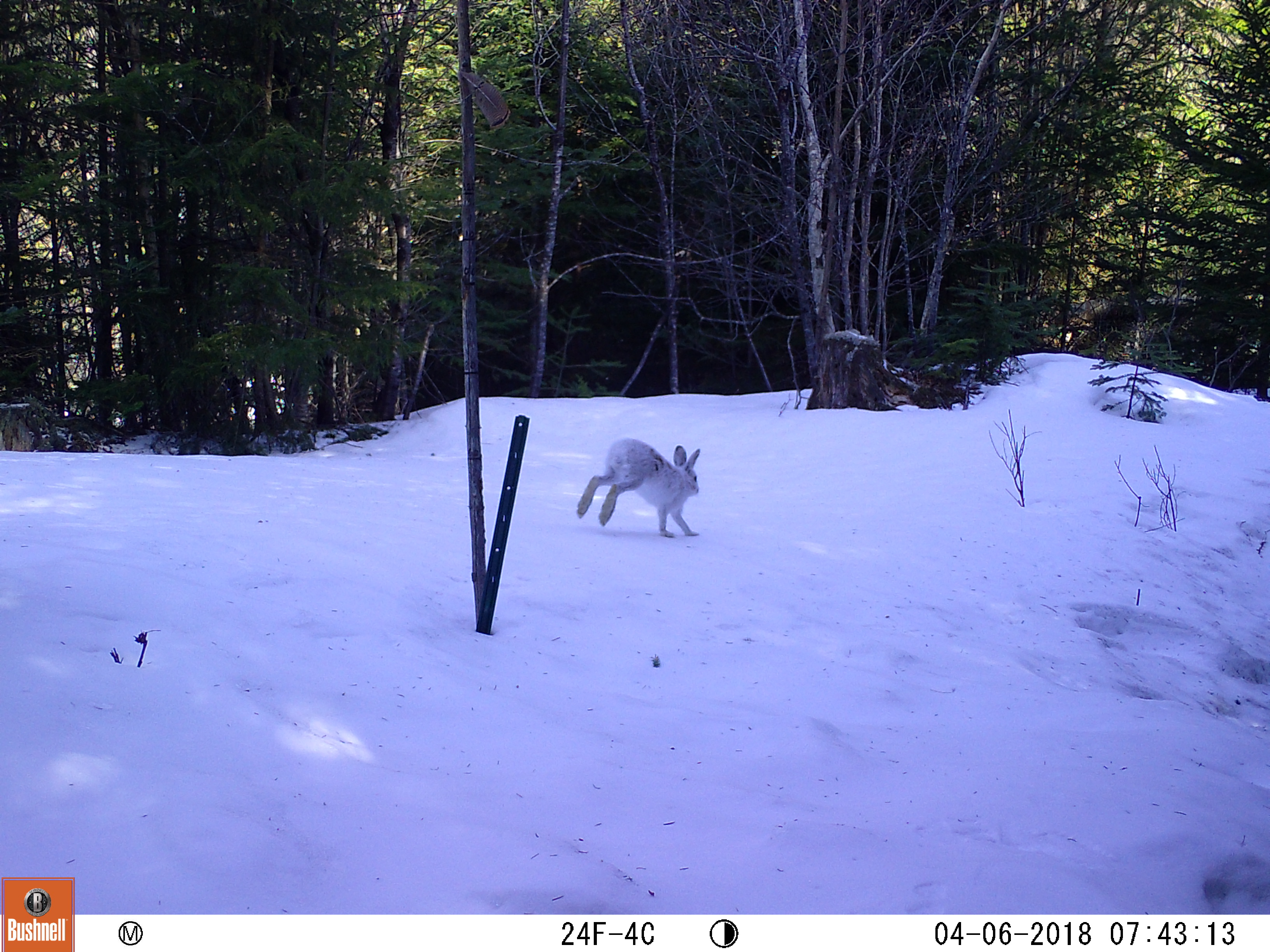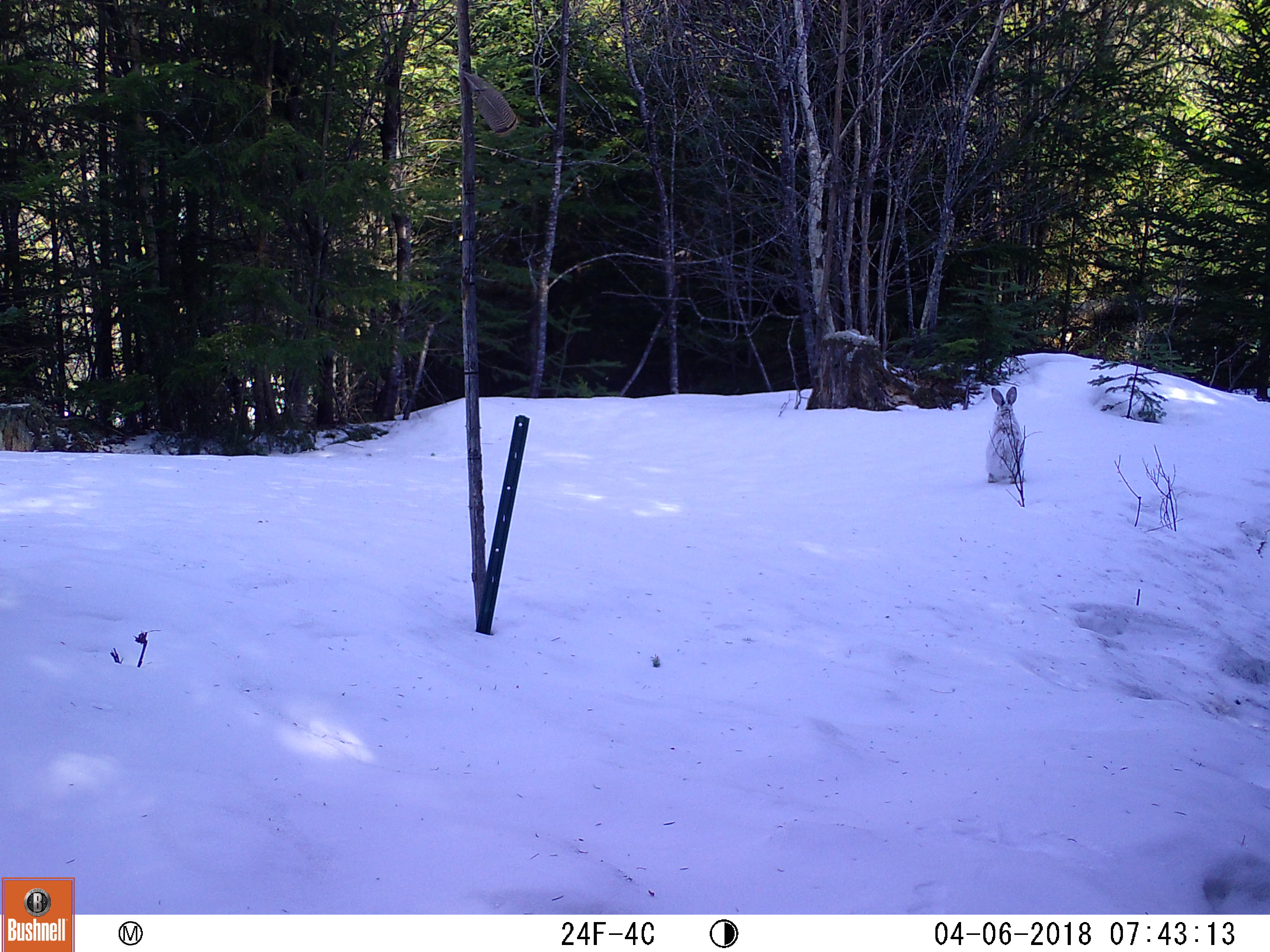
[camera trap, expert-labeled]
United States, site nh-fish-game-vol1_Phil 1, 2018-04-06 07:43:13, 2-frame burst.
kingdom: Animalia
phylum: Chordata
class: Mammalia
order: Lagomorpha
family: Leporidae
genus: Lepus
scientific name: Lepus americanus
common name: snowshoe hare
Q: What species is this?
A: Snowshoe hare (Lepus americanus).